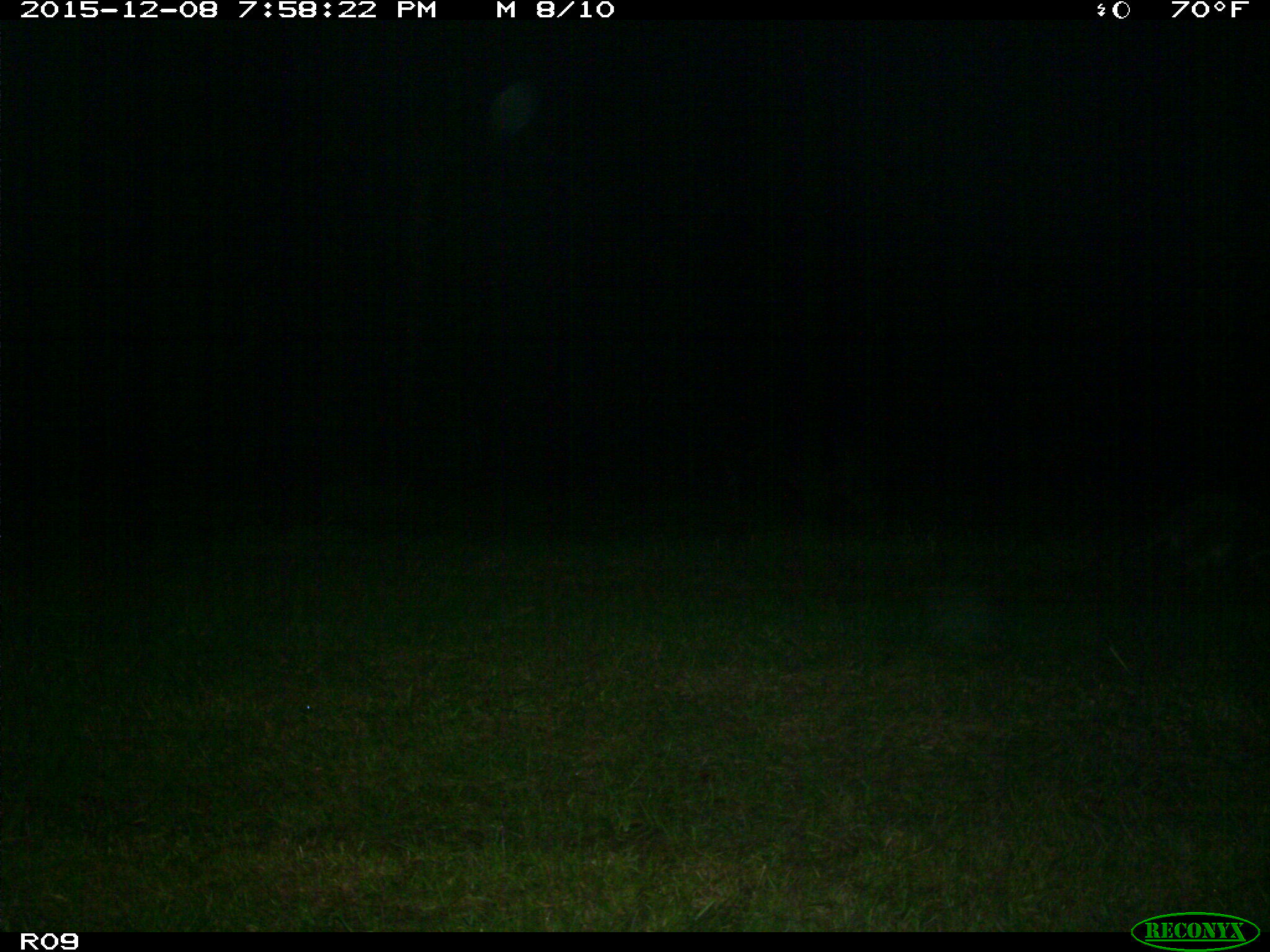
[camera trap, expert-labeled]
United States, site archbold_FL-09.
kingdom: Animalia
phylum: Chordata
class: Mammalia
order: Carnivora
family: Procyonidae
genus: Procyon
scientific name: Procyon lotor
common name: common raccoon